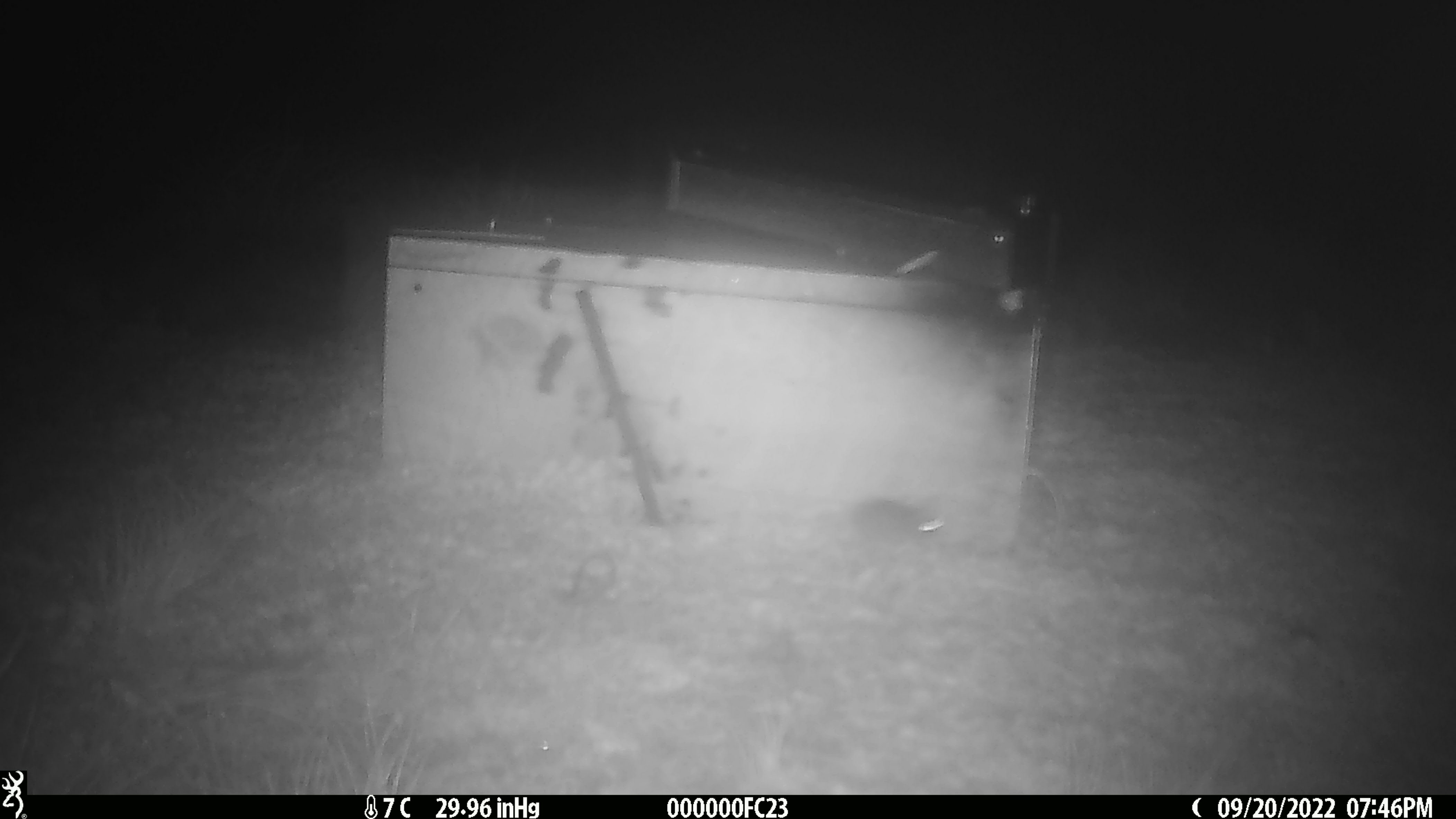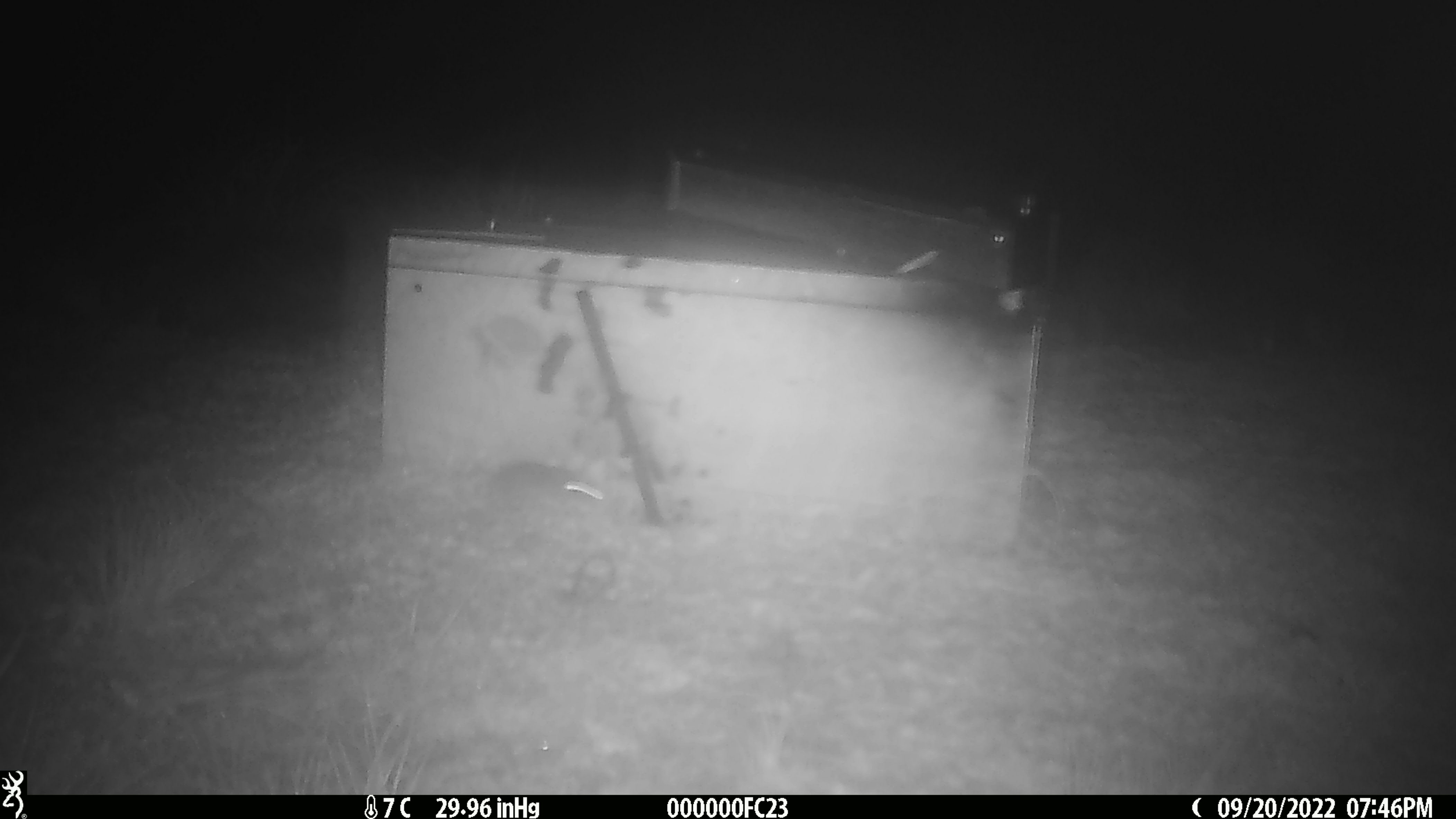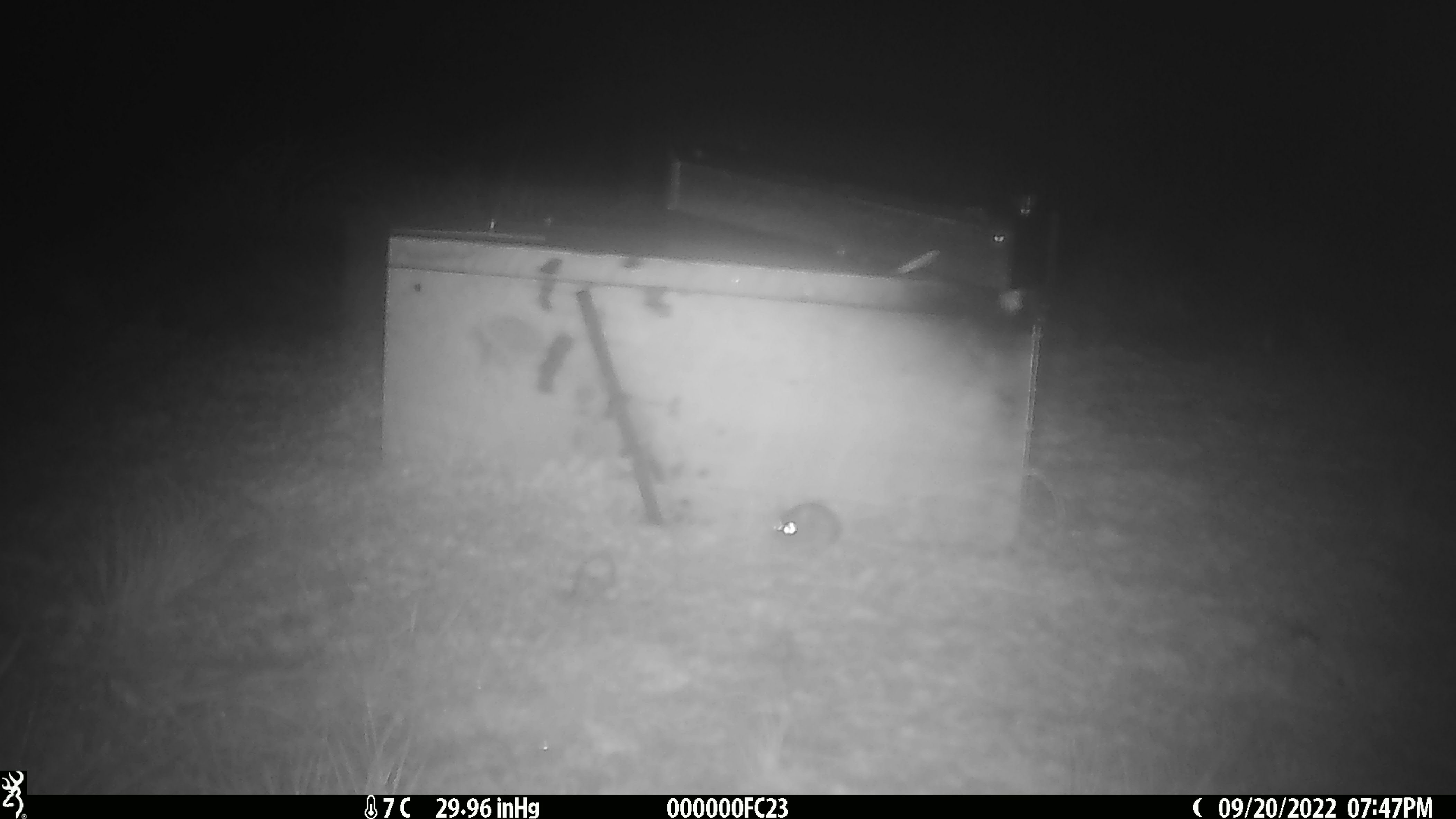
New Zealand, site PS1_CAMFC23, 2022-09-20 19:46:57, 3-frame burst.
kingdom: Animalia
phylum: Chordata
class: Mammalia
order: Rodentia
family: Muridae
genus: Mus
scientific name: Mus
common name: mouse